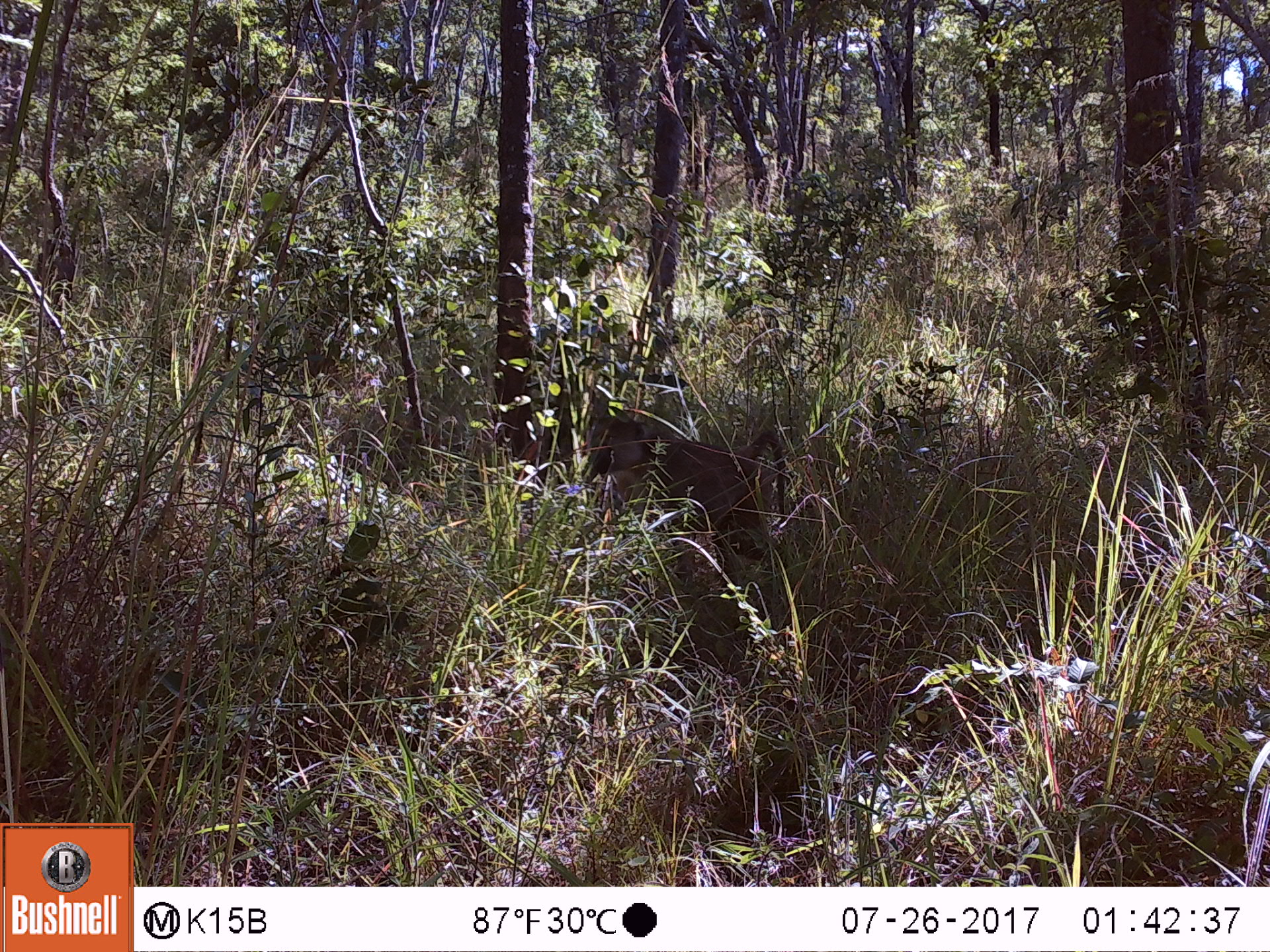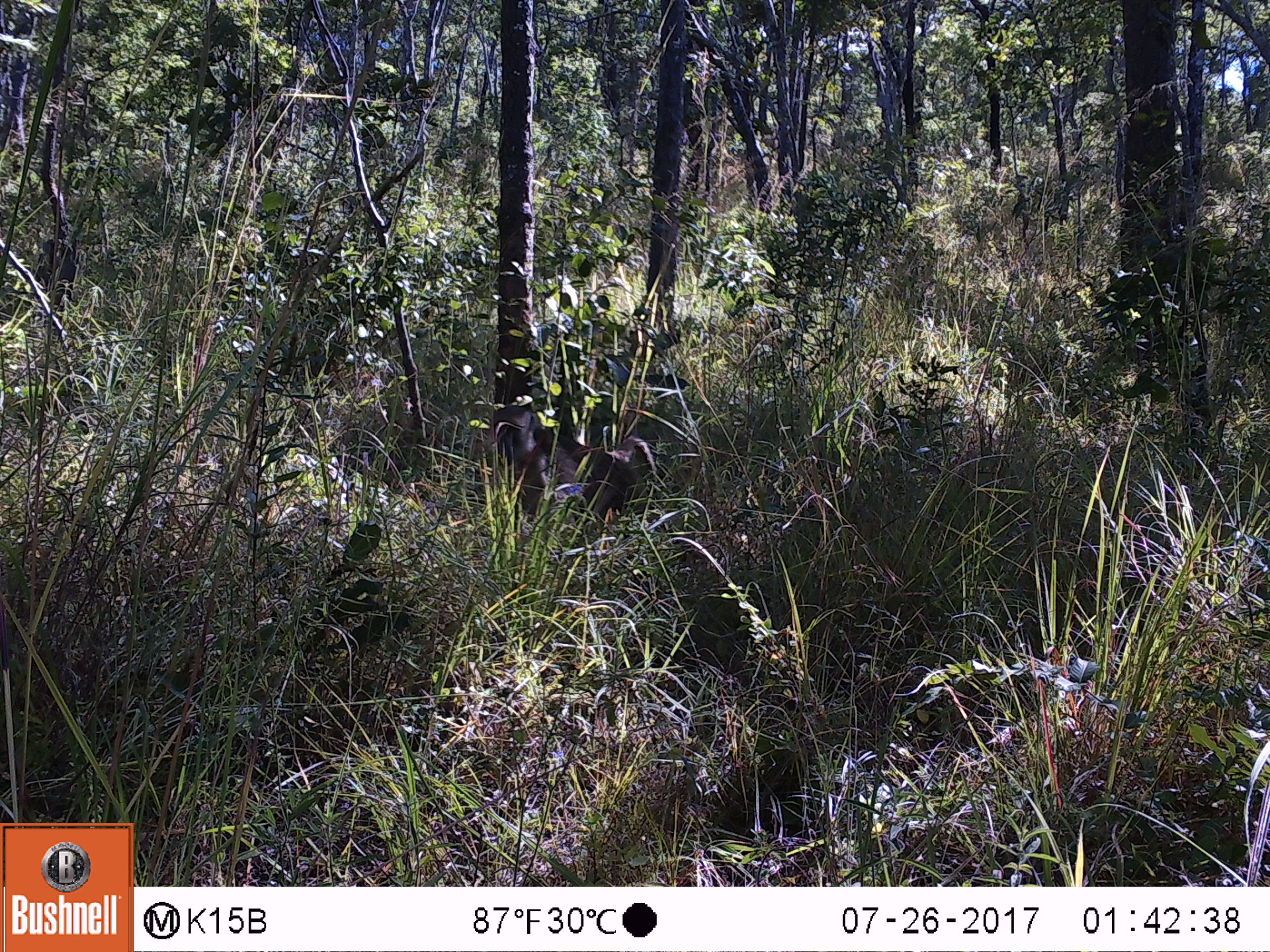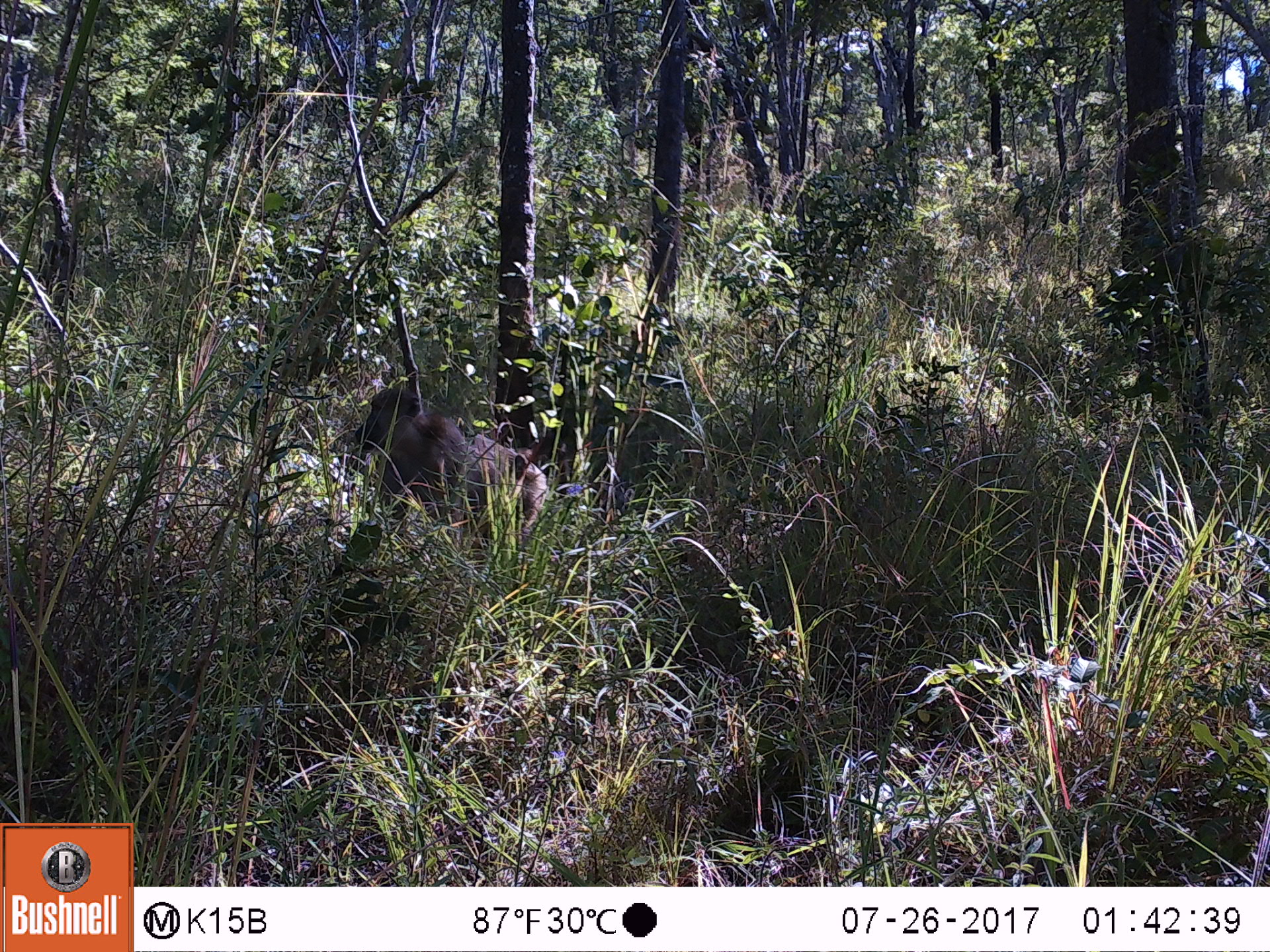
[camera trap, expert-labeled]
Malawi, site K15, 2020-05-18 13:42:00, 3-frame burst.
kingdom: Animalia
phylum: Chordata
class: Mammalia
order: Primates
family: Cercopithecidae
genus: Papio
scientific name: Papio cynocephalus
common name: yellow baboon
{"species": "yellow baboon (Papio cynocephalus)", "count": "1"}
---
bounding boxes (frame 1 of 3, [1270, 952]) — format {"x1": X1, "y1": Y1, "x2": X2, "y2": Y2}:
yellow baboon: {"x1": 590, "y1": 410, "x2": 798, "y2": 570}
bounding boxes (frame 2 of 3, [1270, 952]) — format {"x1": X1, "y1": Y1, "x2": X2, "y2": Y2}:
yellow baboon: {"x1": 494, "y1": 399, "x2": 663, "y2": 535}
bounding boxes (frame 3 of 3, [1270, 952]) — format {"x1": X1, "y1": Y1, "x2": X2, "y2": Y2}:
yellow baboon: {"x1": 347, "y1": 380, "x2": 568, "y2": 555}